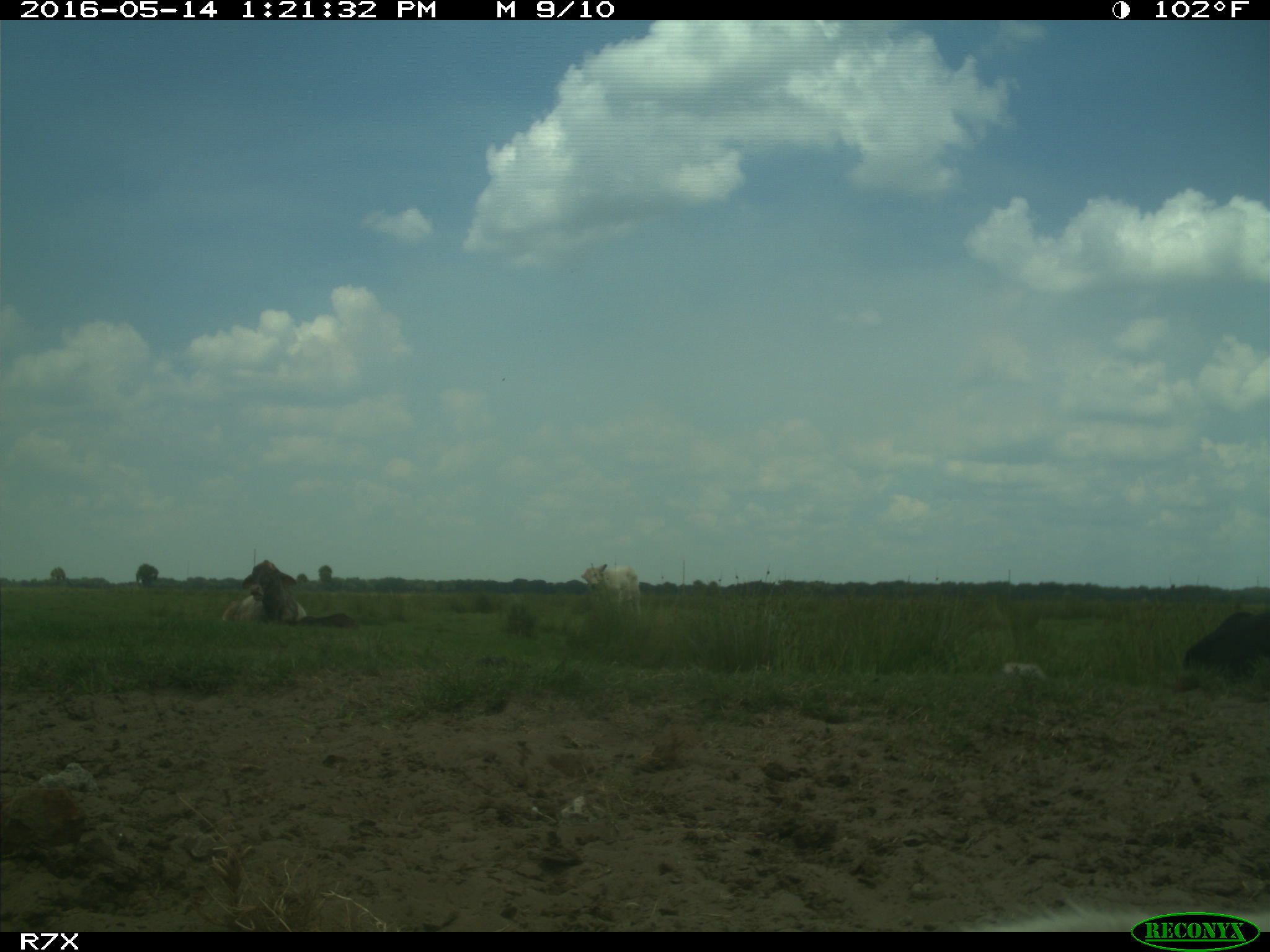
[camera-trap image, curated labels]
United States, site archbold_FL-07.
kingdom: Animalia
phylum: Chordata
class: Mammalia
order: Artiodactyla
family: Bovidae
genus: Bos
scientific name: Bos taurus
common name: domestic cow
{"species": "Bos taurus (domestic cow)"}